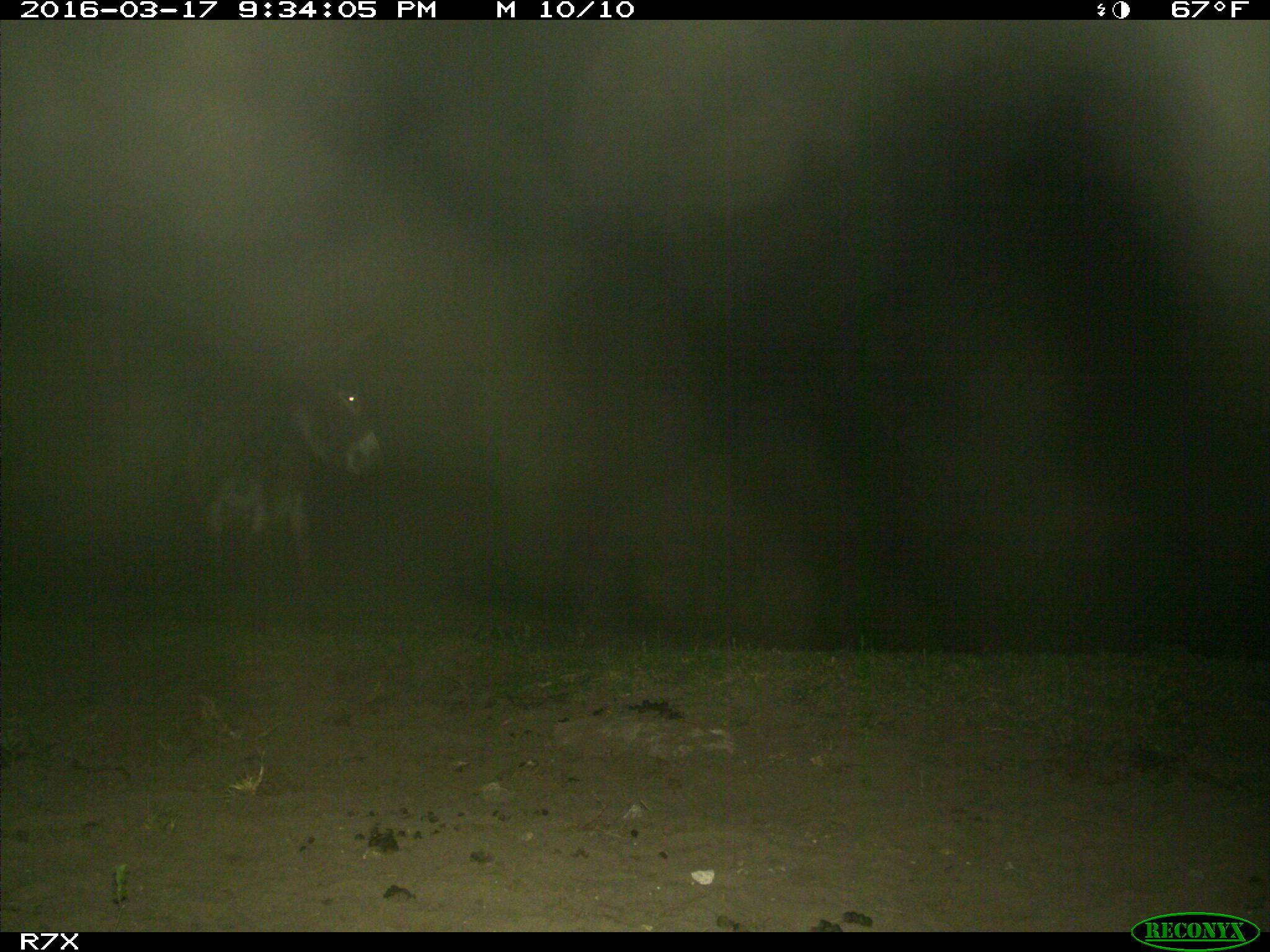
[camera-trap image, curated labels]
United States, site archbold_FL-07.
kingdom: Animalia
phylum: Chordata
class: Mammalia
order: Perissodactyla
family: Equidae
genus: Equus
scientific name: Equus africanus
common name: african wild ass